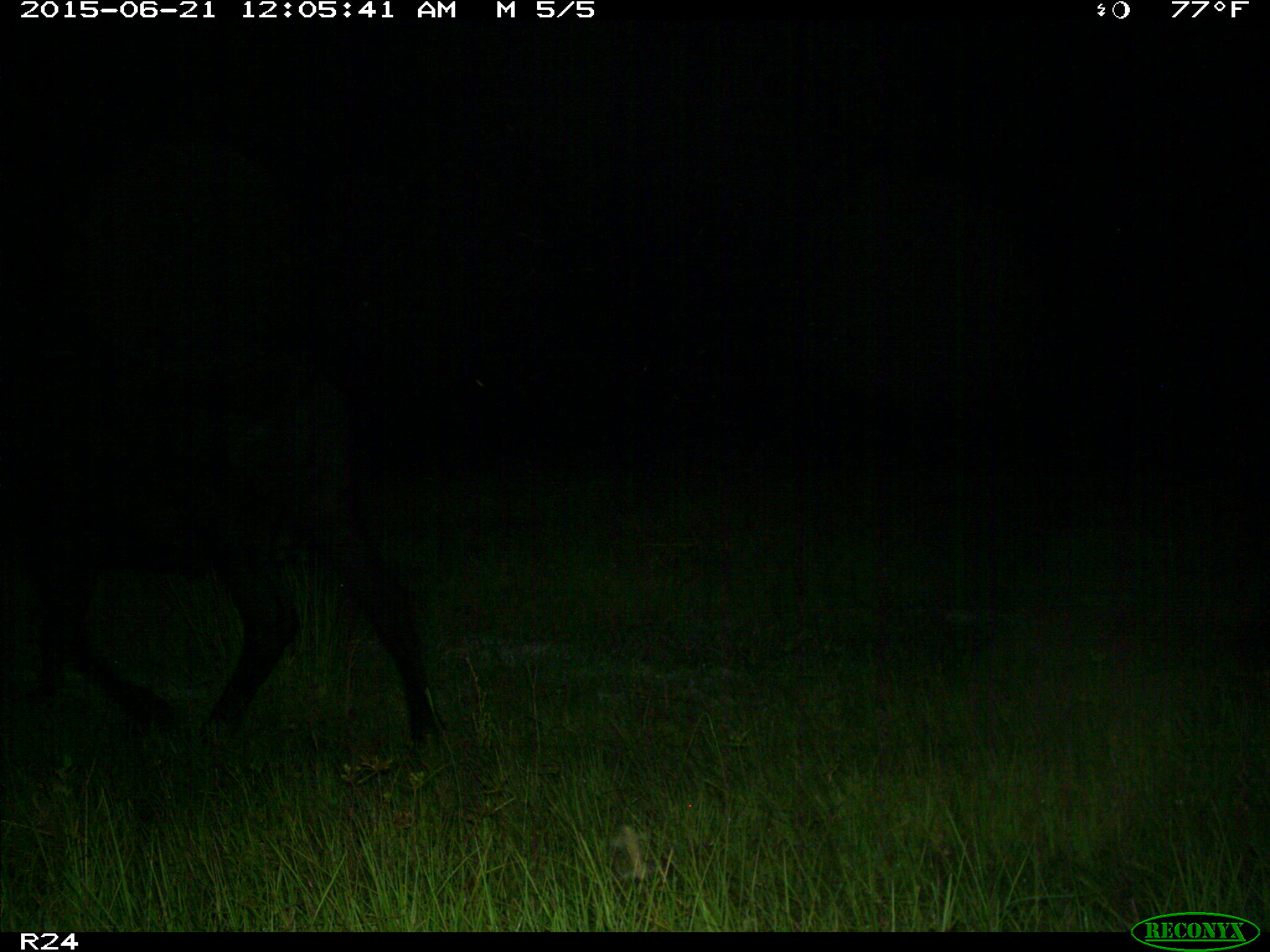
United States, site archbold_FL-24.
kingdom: Animalia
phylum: Chordata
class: Mammalia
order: Artiodactyla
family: Bovidae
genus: Bos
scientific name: Bos taurus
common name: domestic cow